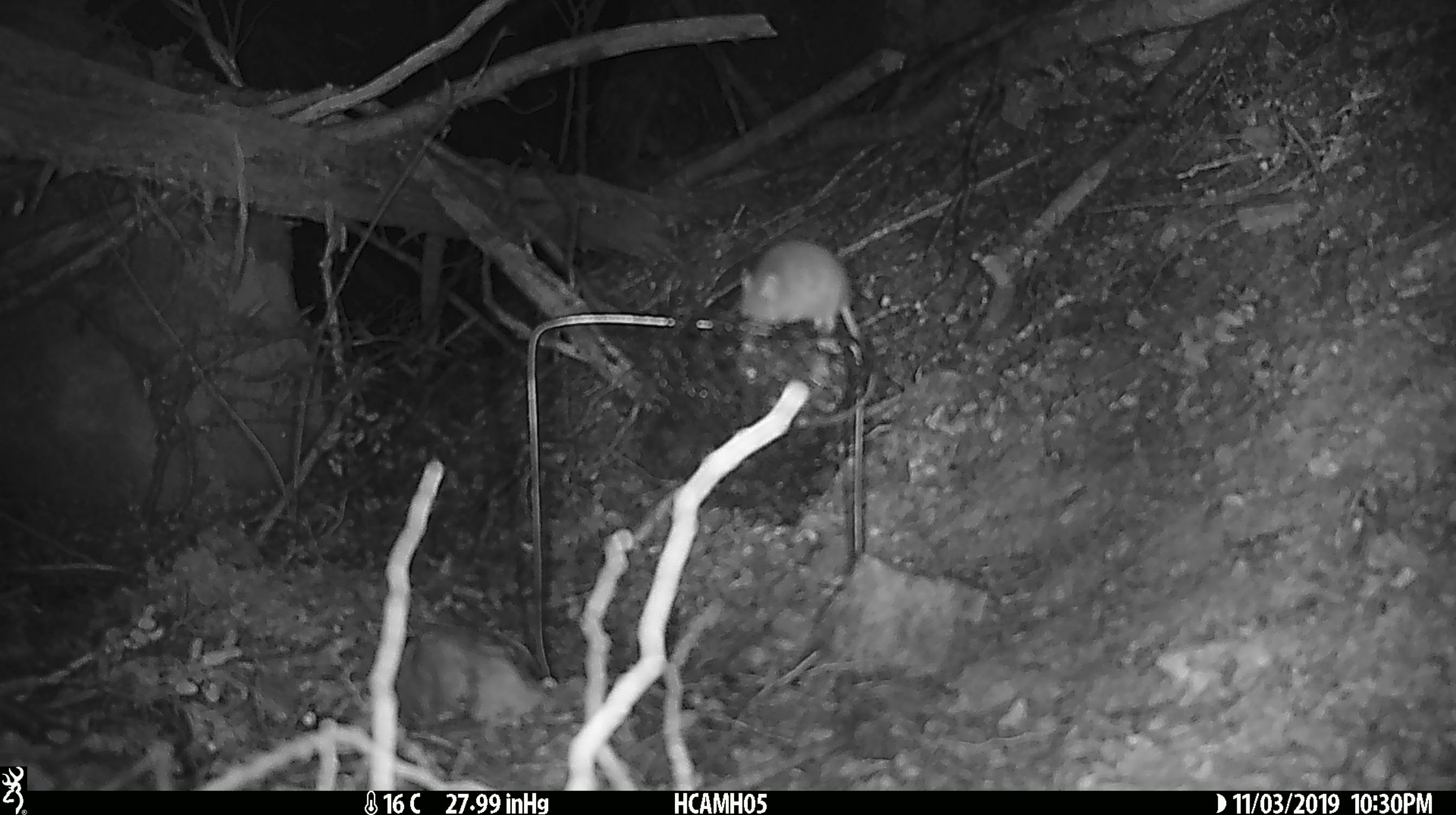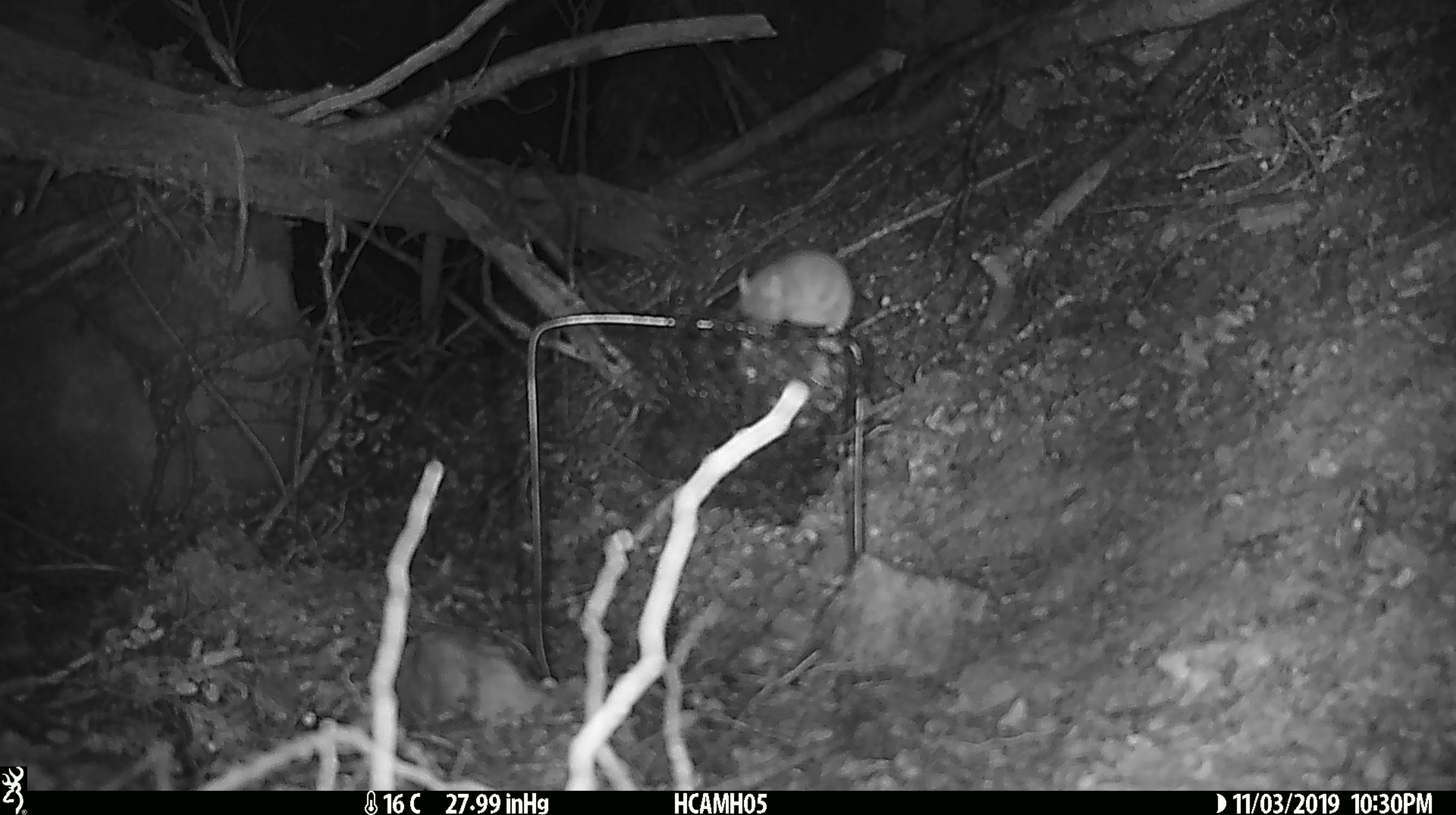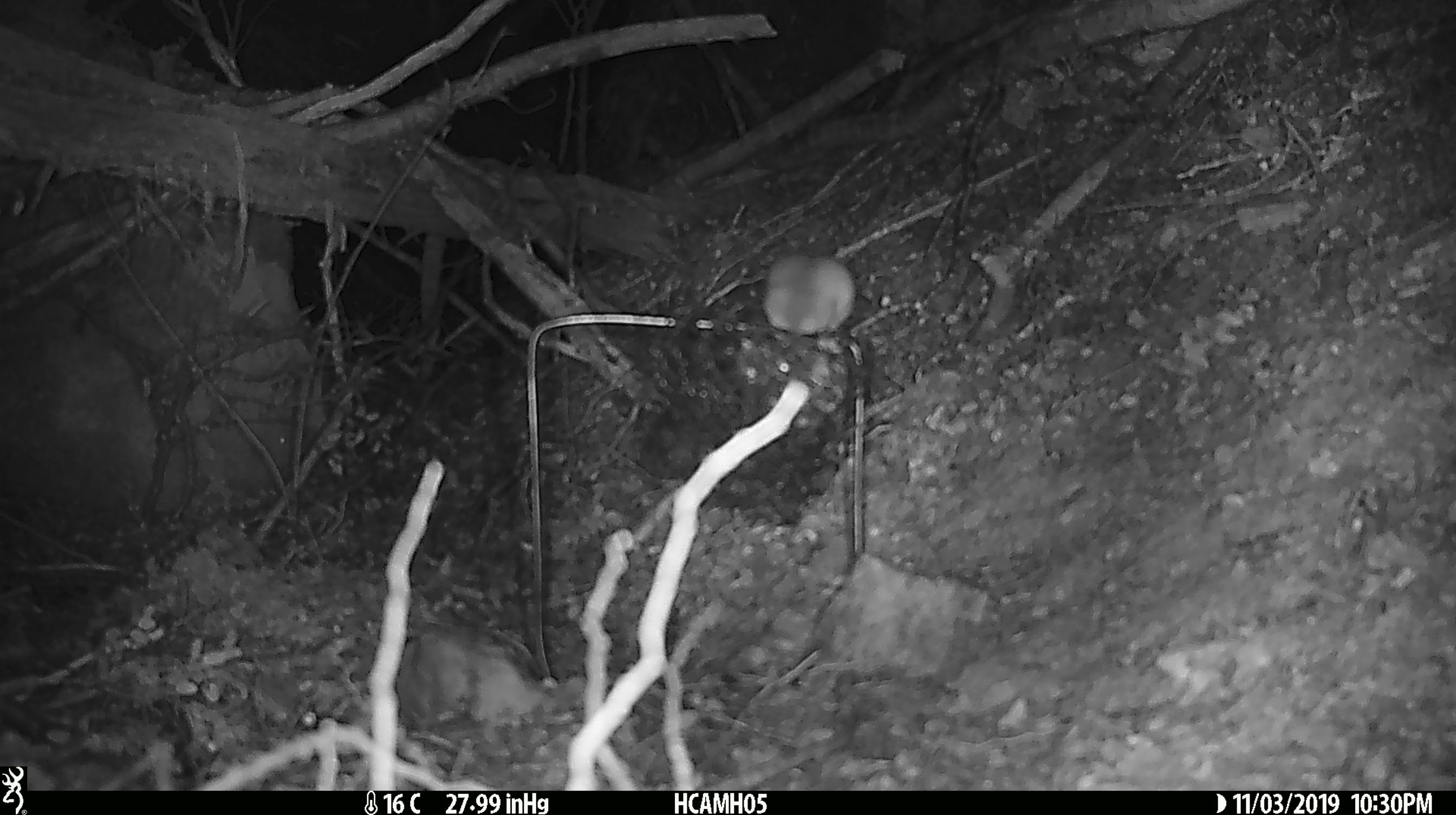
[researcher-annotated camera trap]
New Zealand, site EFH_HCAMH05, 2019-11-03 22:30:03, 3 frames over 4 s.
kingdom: Animalia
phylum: Chordata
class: Mammalia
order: Rodentia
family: Muridae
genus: Mus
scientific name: Mus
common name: mouse